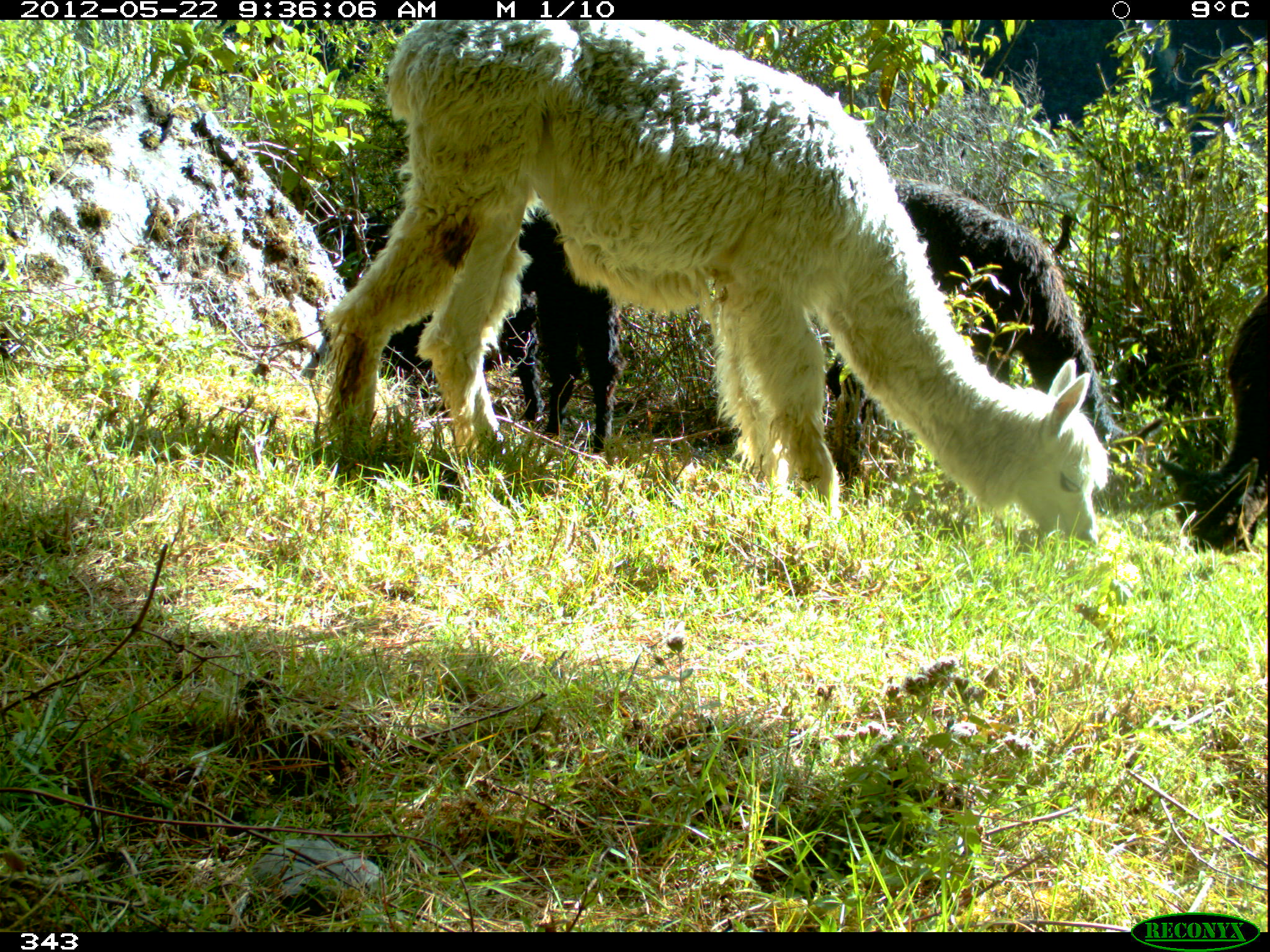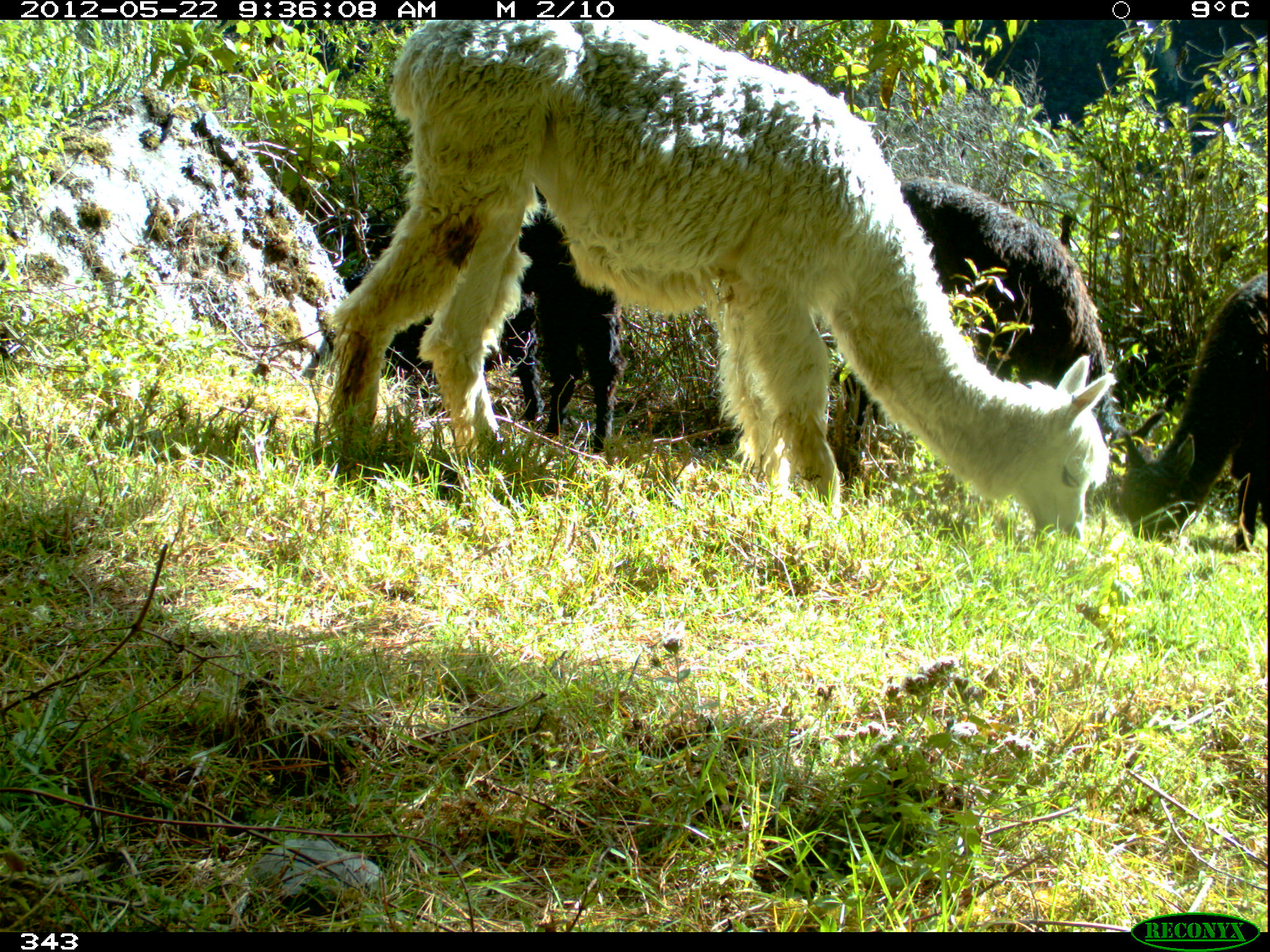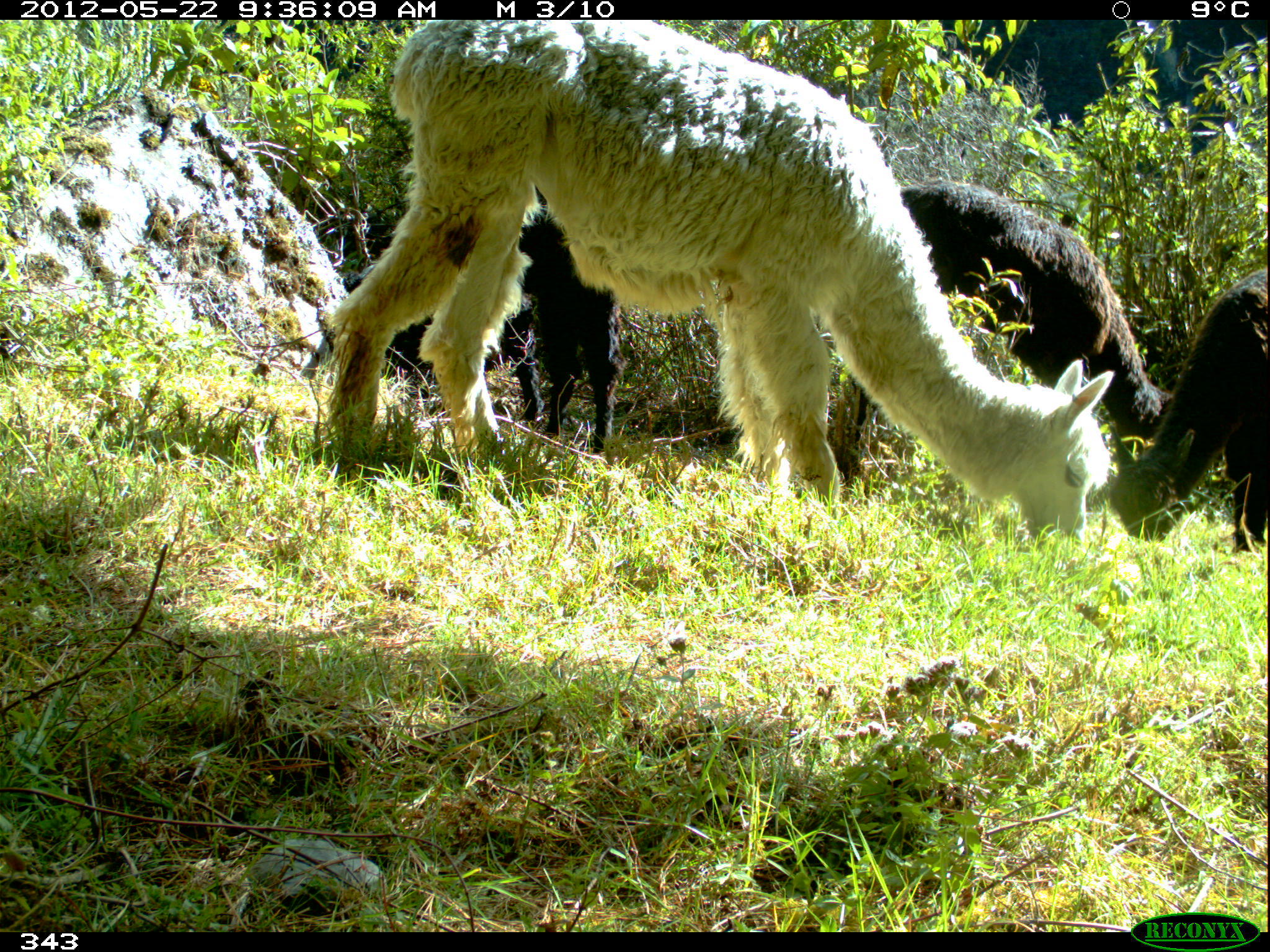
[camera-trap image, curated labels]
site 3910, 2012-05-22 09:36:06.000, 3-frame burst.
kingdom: Animalia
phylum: Chordata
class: Mammalia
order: Artiodactyla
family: Camelidae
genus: Vicugna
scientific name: Vicugna pacos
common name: alpaca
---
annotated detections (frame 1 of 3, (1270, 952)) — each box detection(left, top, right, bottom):
vicugna pacos: detection(323, 20, 1108, 552); detection(822, 177, 1163, 521); detection(309, 207, 544, 422); detection(1156, 294, 1268, 555); detection(519, 221, 618, 452)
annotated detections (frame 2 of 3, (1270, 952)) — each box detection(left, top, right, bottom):
vicugna pacos: detection(325, 19, 1115, 543); detection(829, 177, 1198, 531); detection(1119, 271, 1267, 552); detection(331, 220, 540, 417); detection(520, 215, 613, 450)